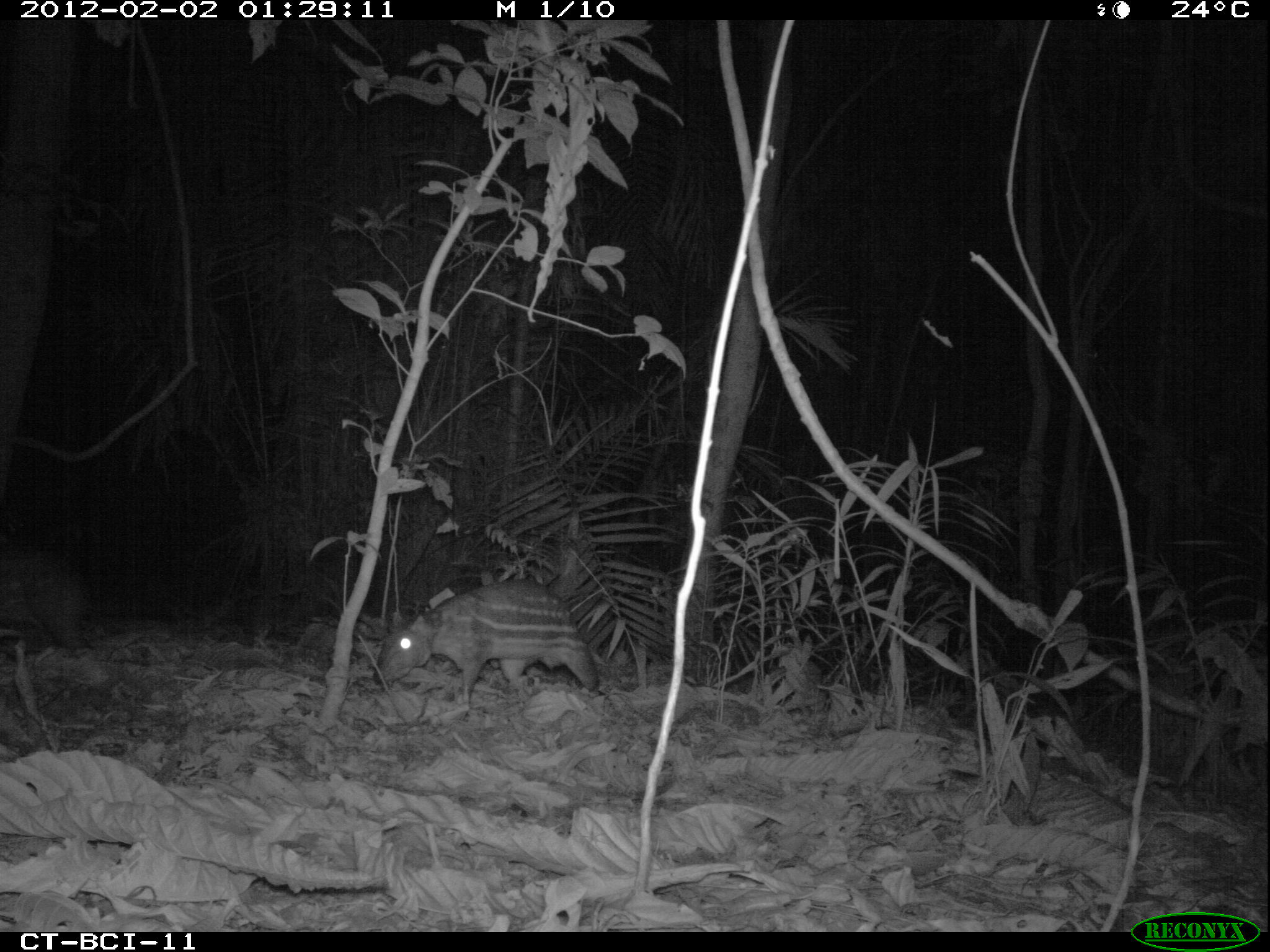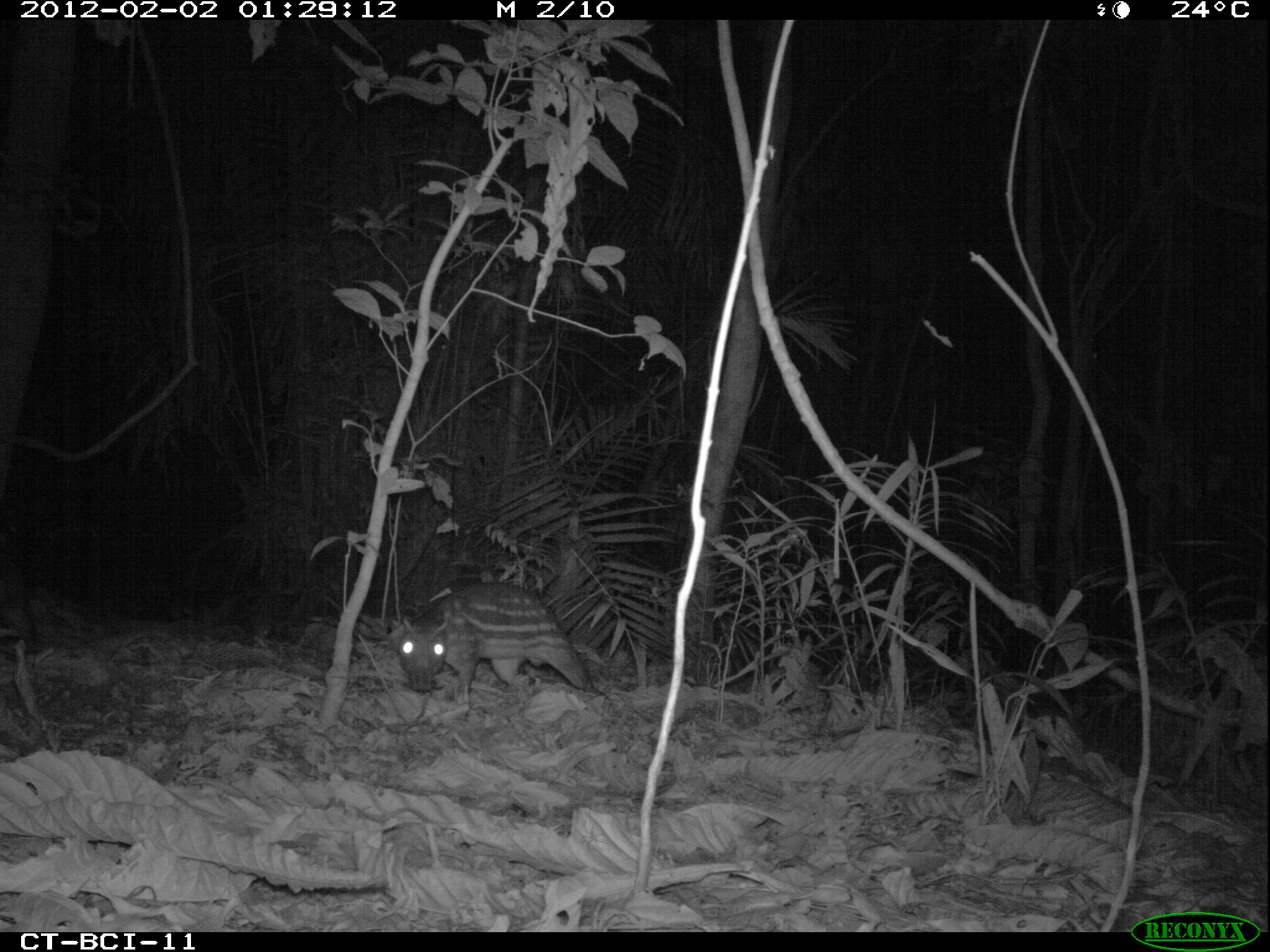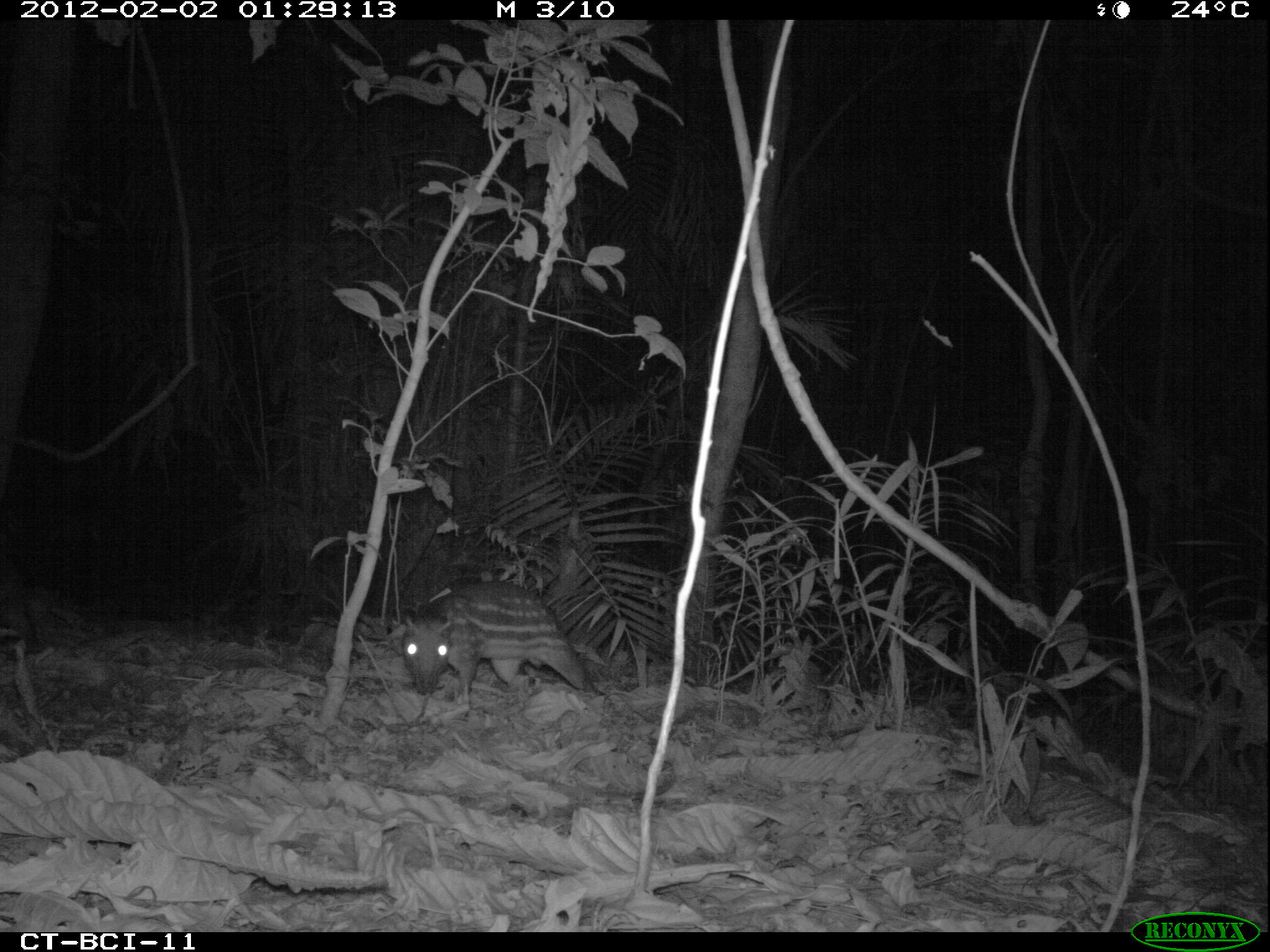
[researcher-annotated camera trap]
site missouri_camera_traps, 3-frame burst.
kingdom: Animalia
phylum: Chordata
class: Mammalia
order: Rodentia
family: Cuniculidae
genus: Cuniculus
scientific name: Cuniculus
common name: paca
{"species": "paca (Cuniculus)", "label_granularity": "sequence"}